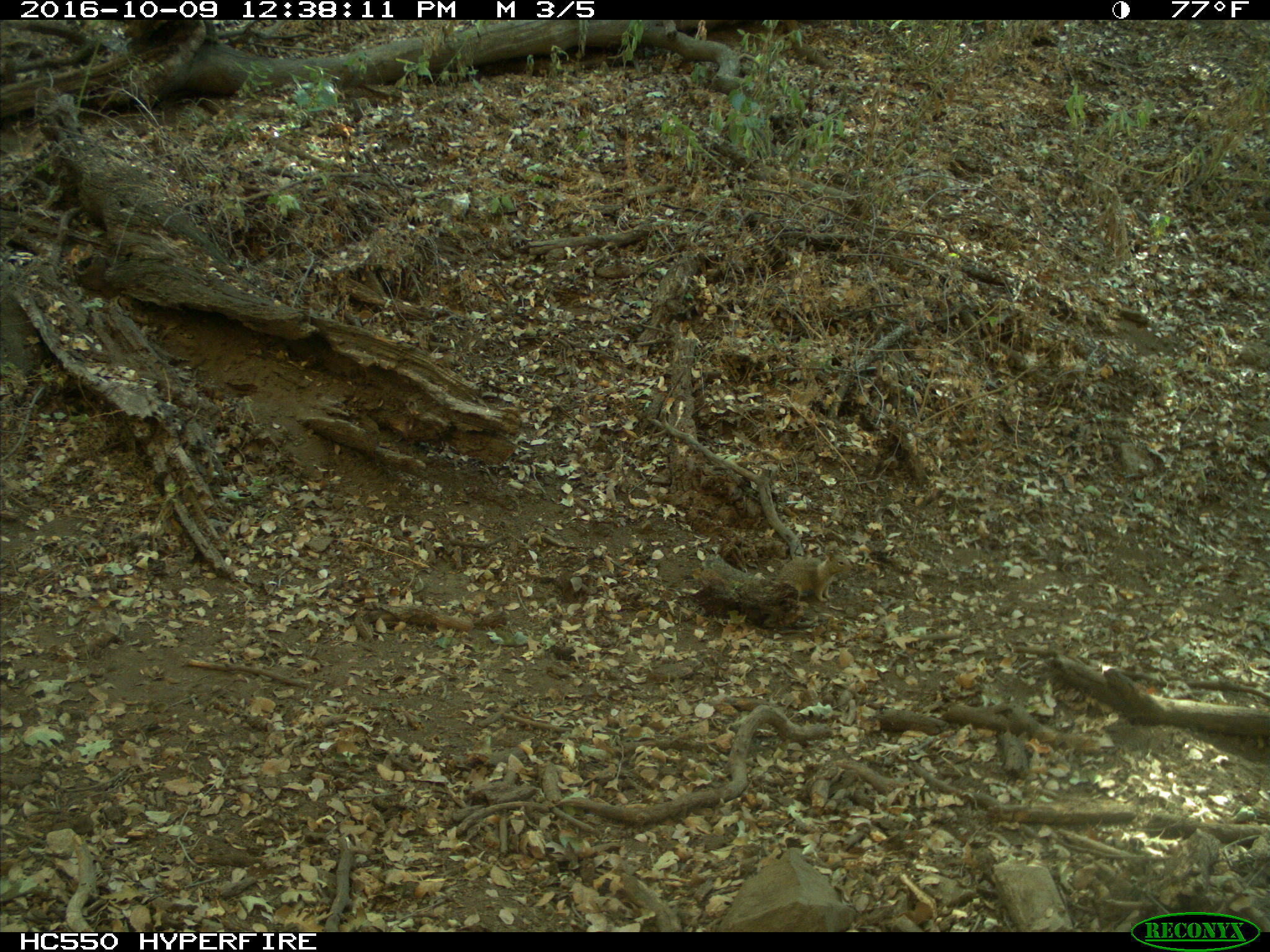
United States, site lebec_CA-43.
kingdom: Animalia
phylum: Chordata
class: Mammalia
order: Rodentia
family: Sciuridae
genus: Otospermophilus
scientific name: Otospermophilus beecheyi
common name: california ground squirrel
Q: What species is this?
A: Otospermophilus beecheyi (california ground squirrel).